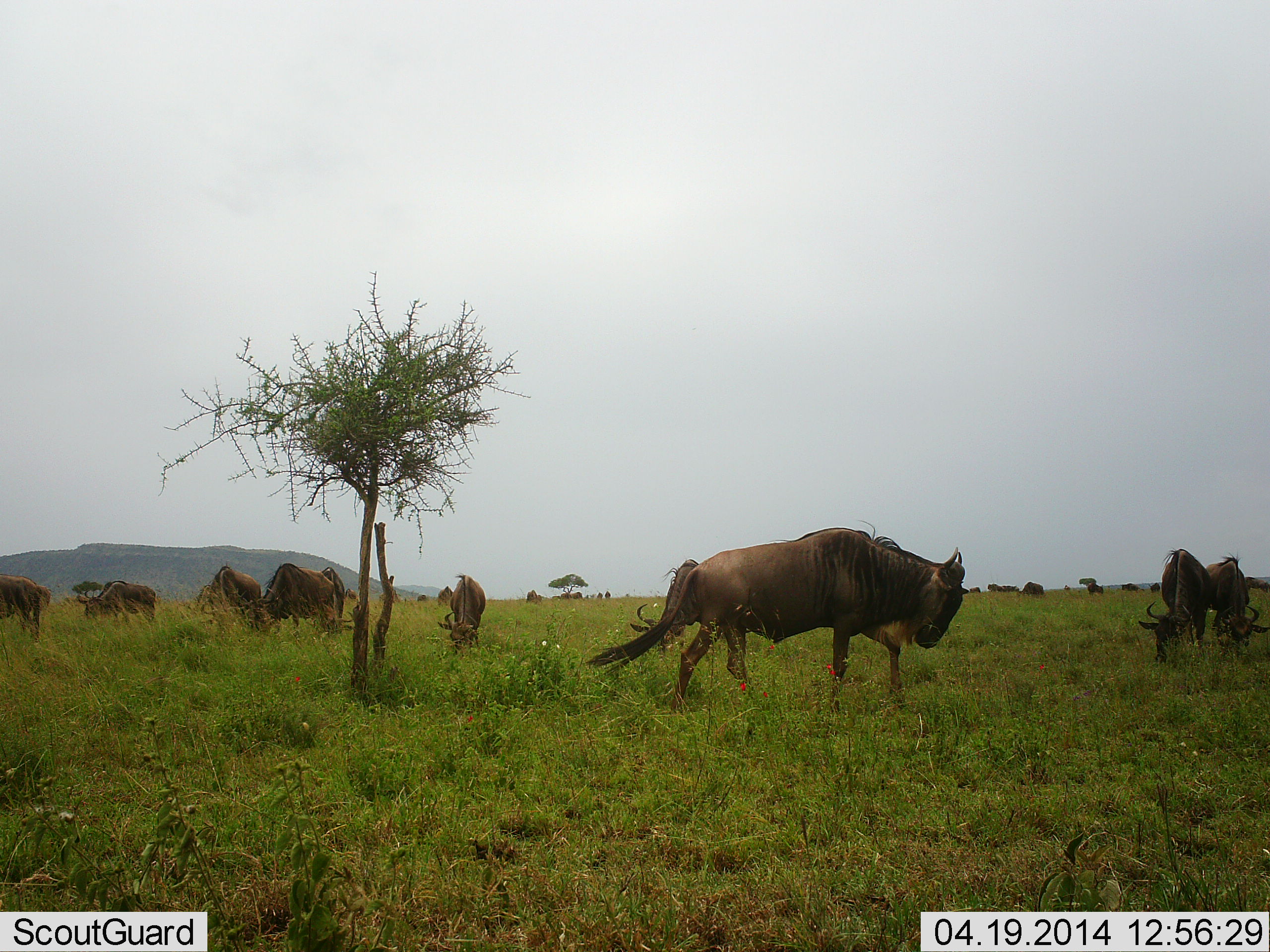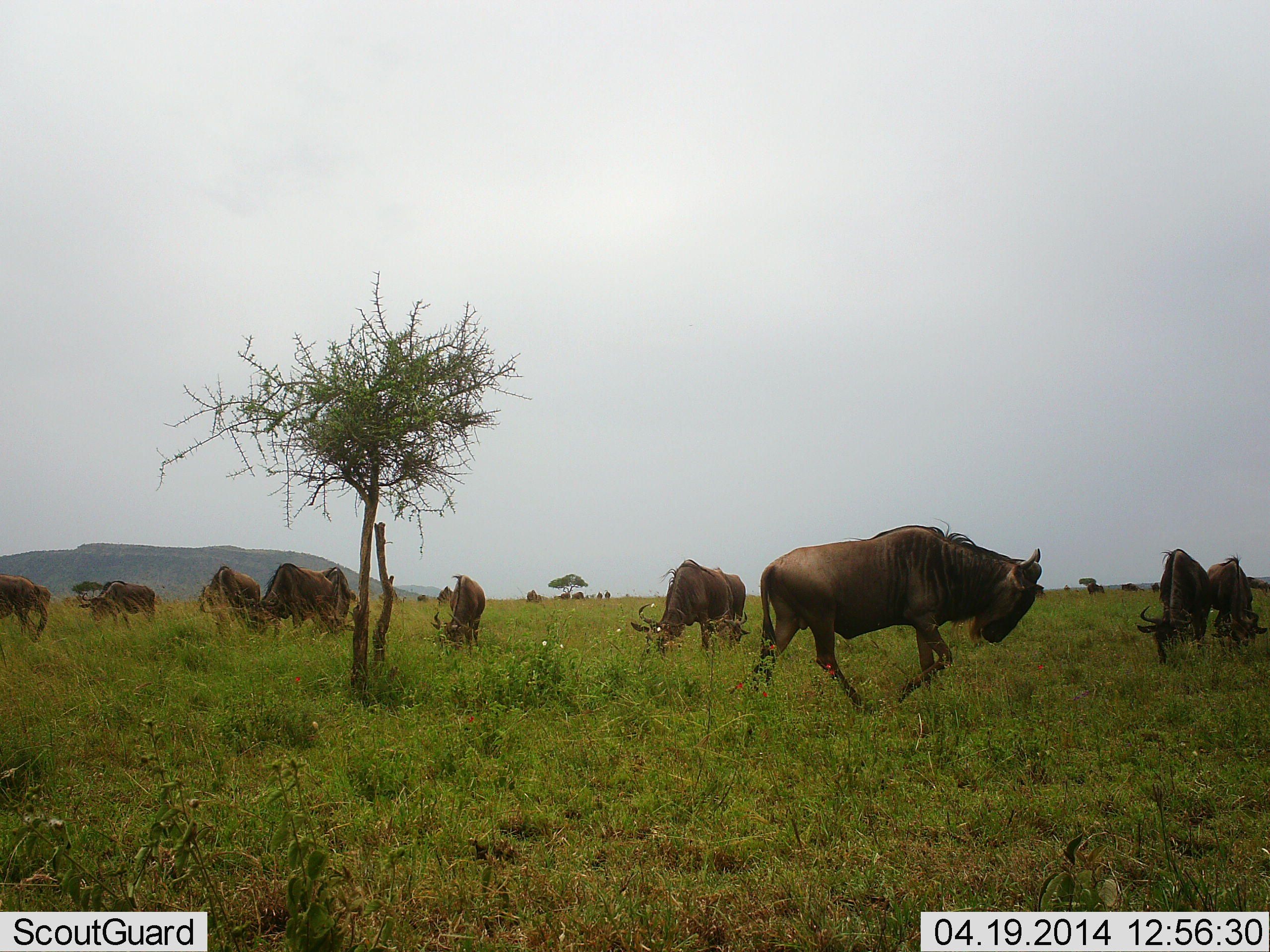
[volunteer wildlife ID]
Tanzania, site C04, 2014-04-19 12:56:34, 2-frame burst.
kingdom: Animalia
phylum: Chordata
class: Mammalia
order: Artiodactyla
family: Bovidae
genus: Connochaetes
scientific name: Connochaetes taurinus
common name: blue wildebeest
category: wildebeest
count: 11-50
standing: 90%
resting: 0%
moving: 70%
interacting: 0%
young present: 0%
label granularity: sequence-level